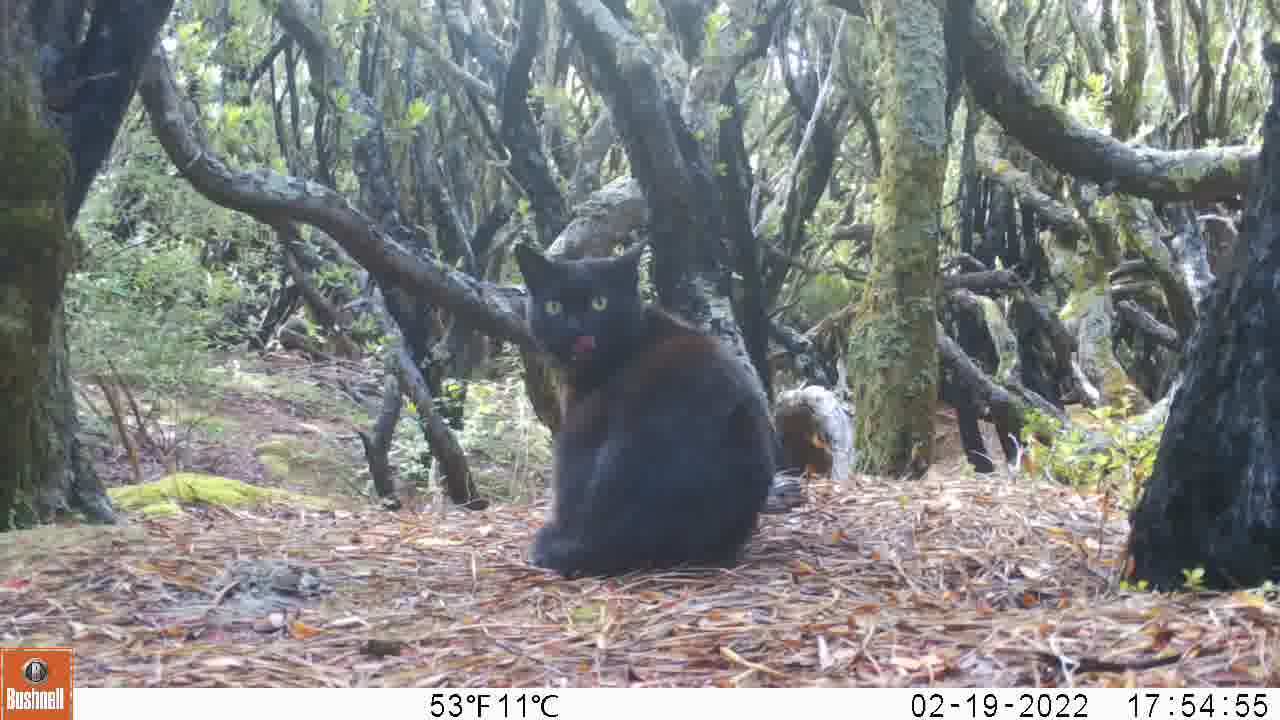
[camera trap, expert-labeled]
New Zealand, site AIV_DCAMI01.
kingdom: Animalia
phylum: Chordata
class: Mammalia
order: Carnivora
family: Felidae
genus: Felis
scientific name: Felis catus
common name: domestic cat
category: cat